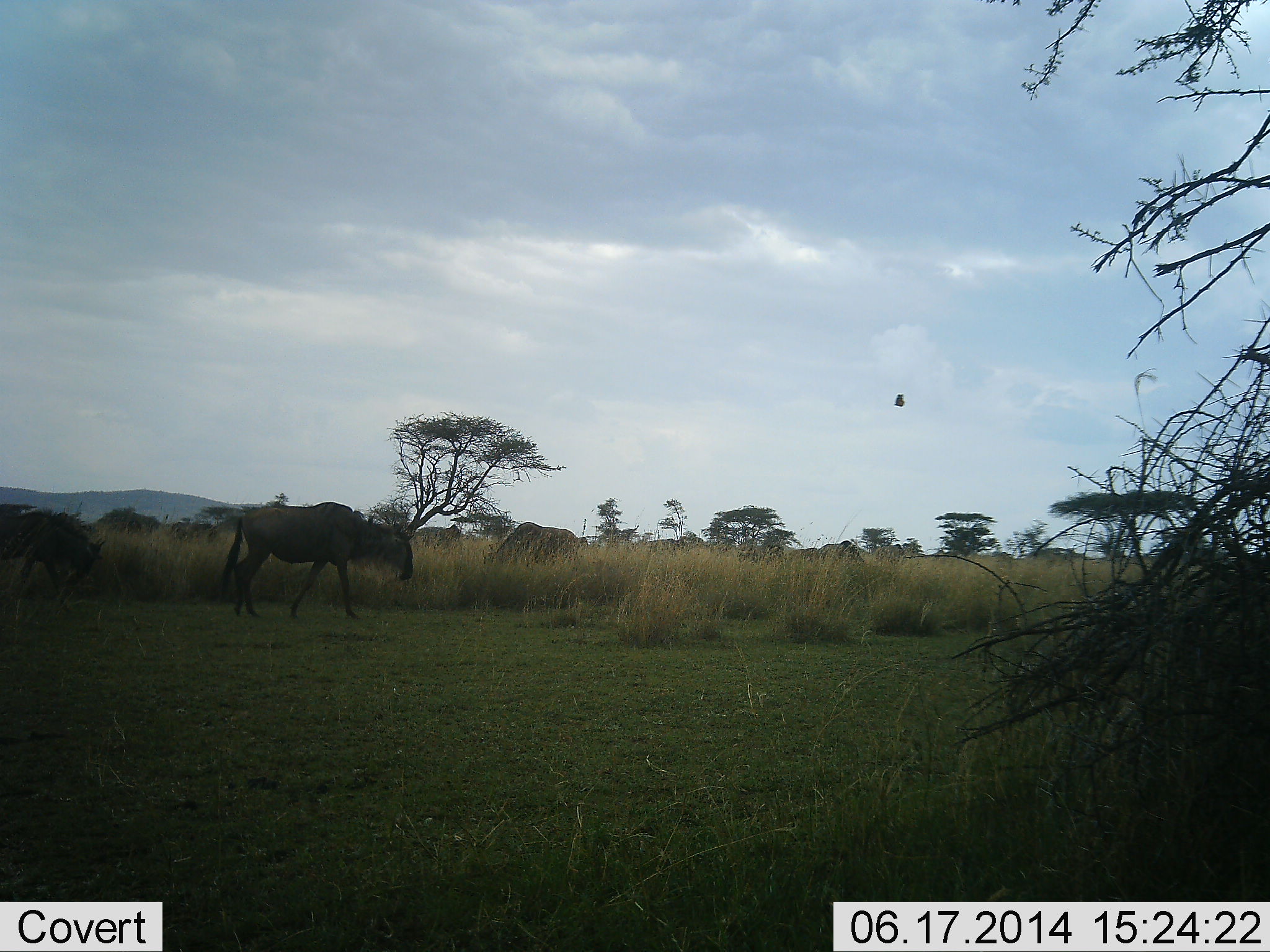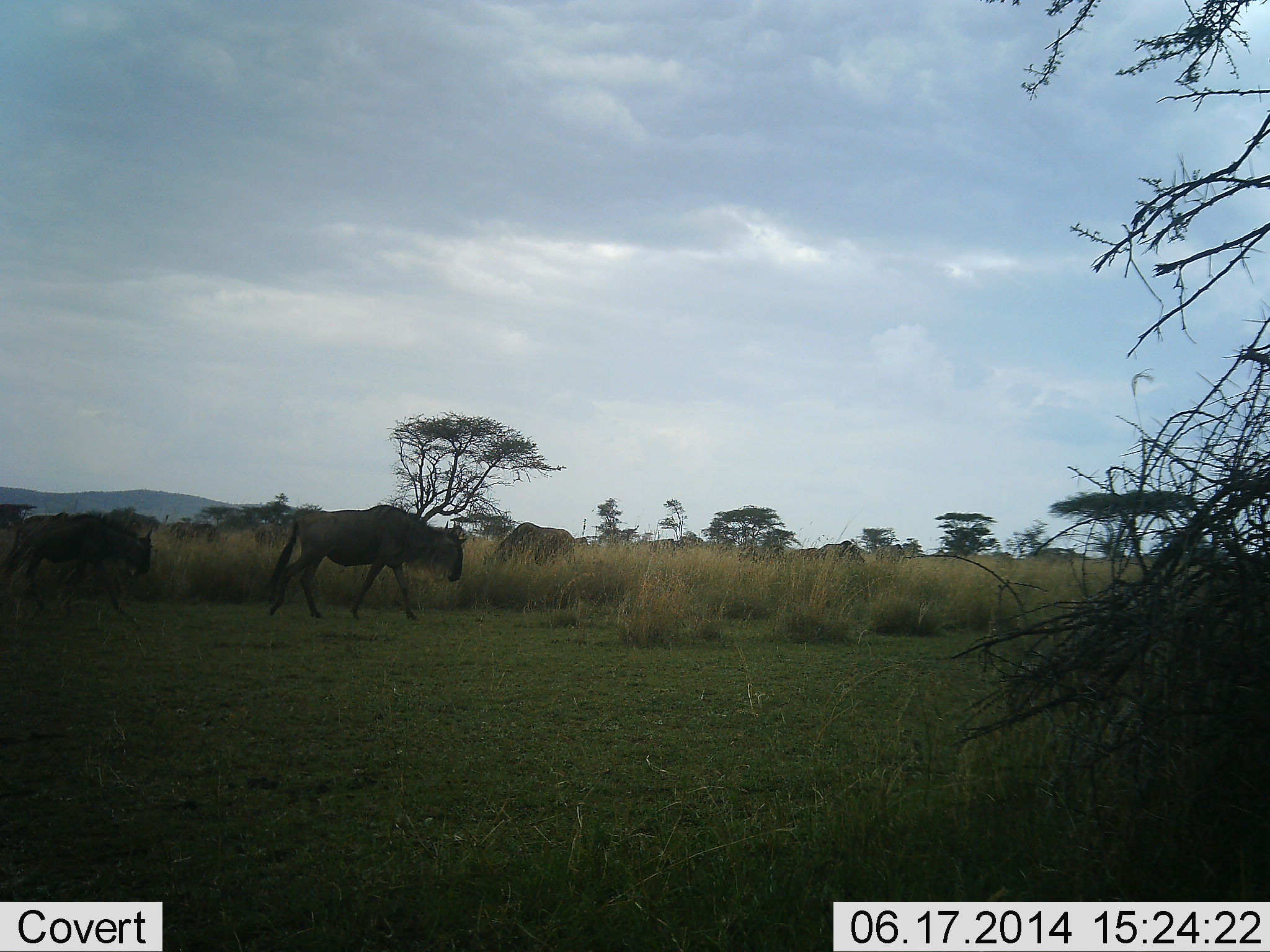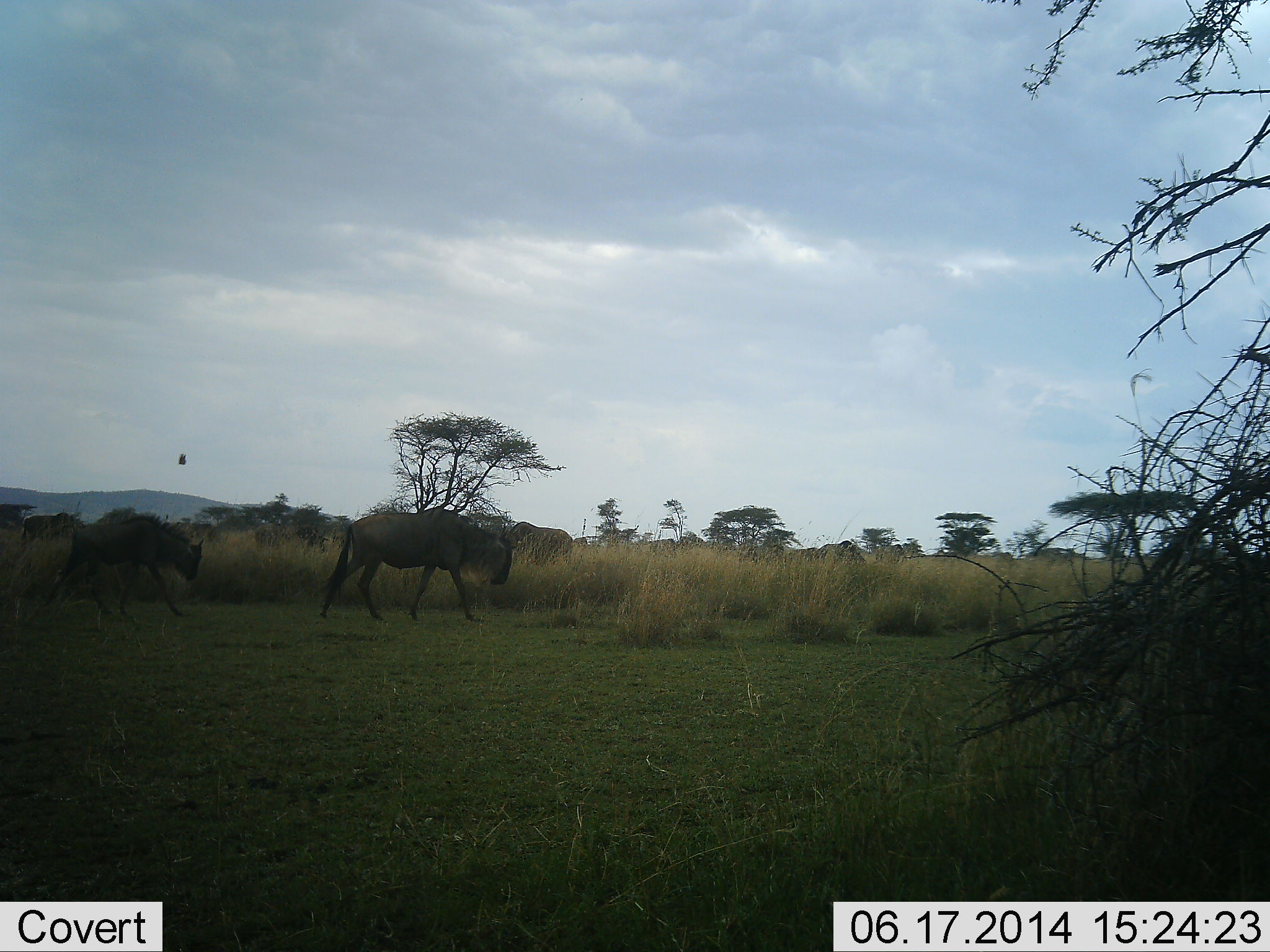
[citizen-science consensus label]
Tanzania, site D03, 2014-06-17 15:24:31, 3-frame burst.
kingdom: Animalia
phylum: Chordata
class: Mammalia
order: Artiodactyla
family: Bovidae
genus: Connochaetes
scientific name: Connochaetes taurinus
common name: blue wildebeest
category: wildebeest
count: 3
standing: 19%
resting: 0%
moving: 100%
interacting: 0%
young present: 12%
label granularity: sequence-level